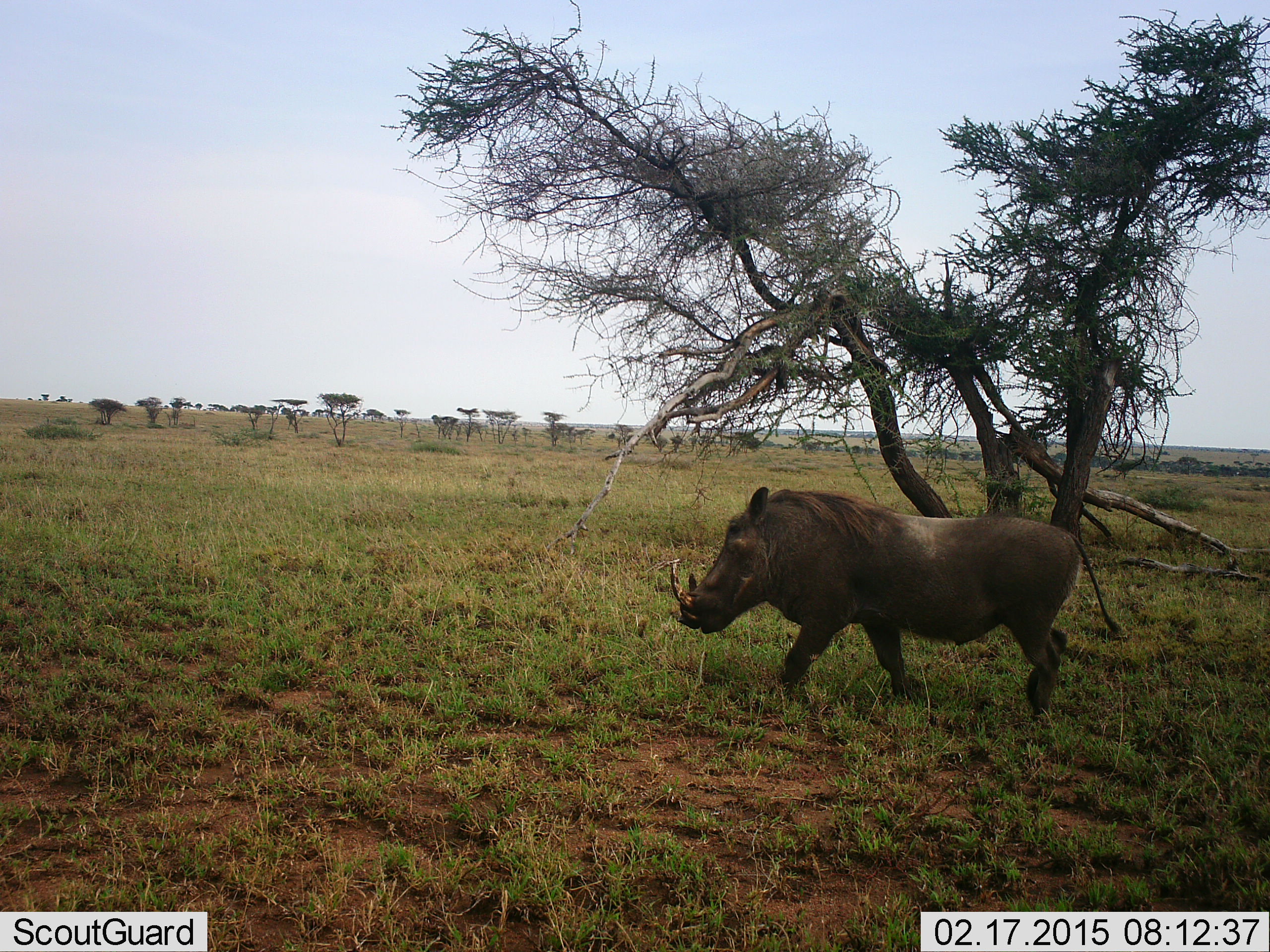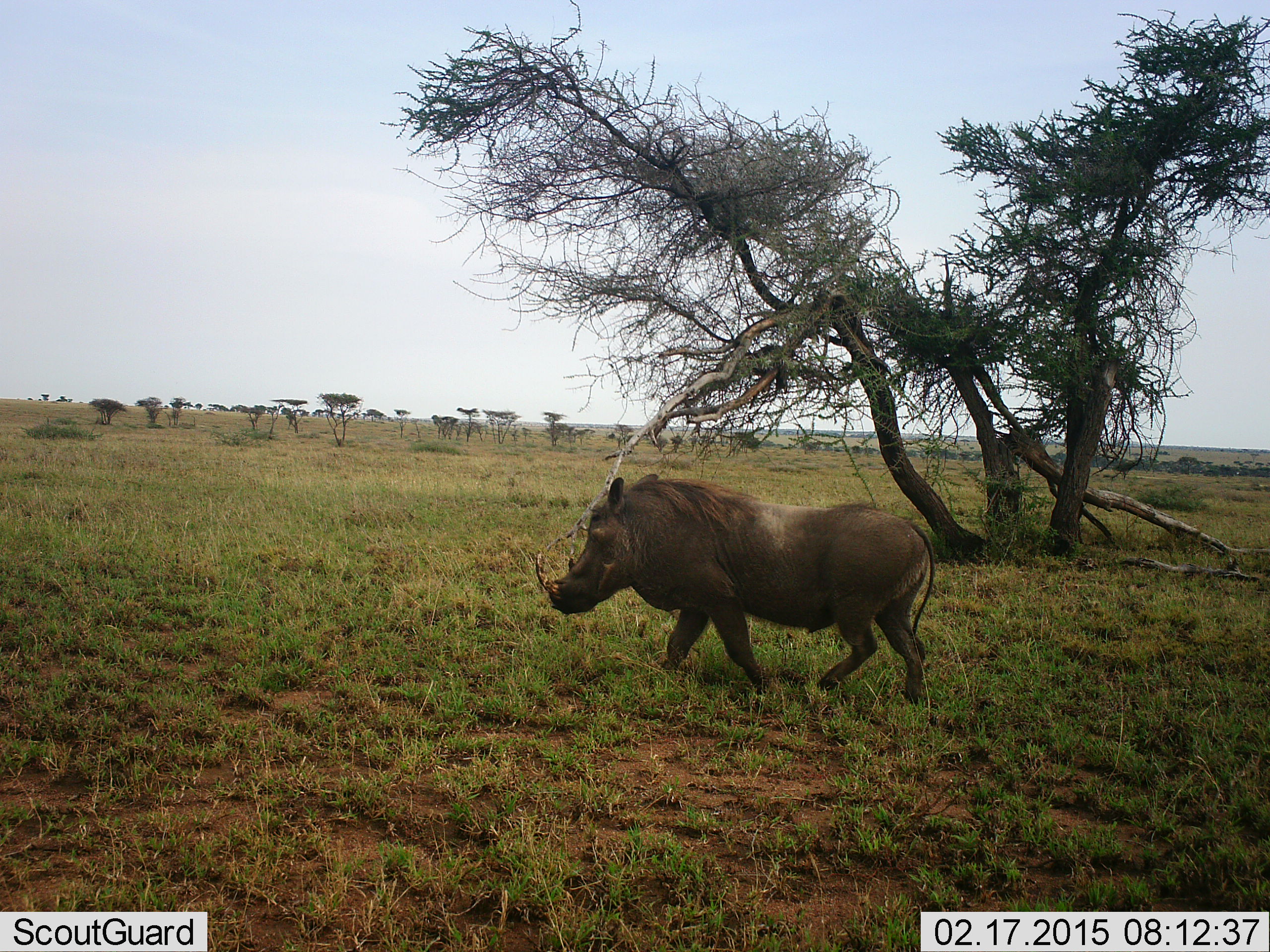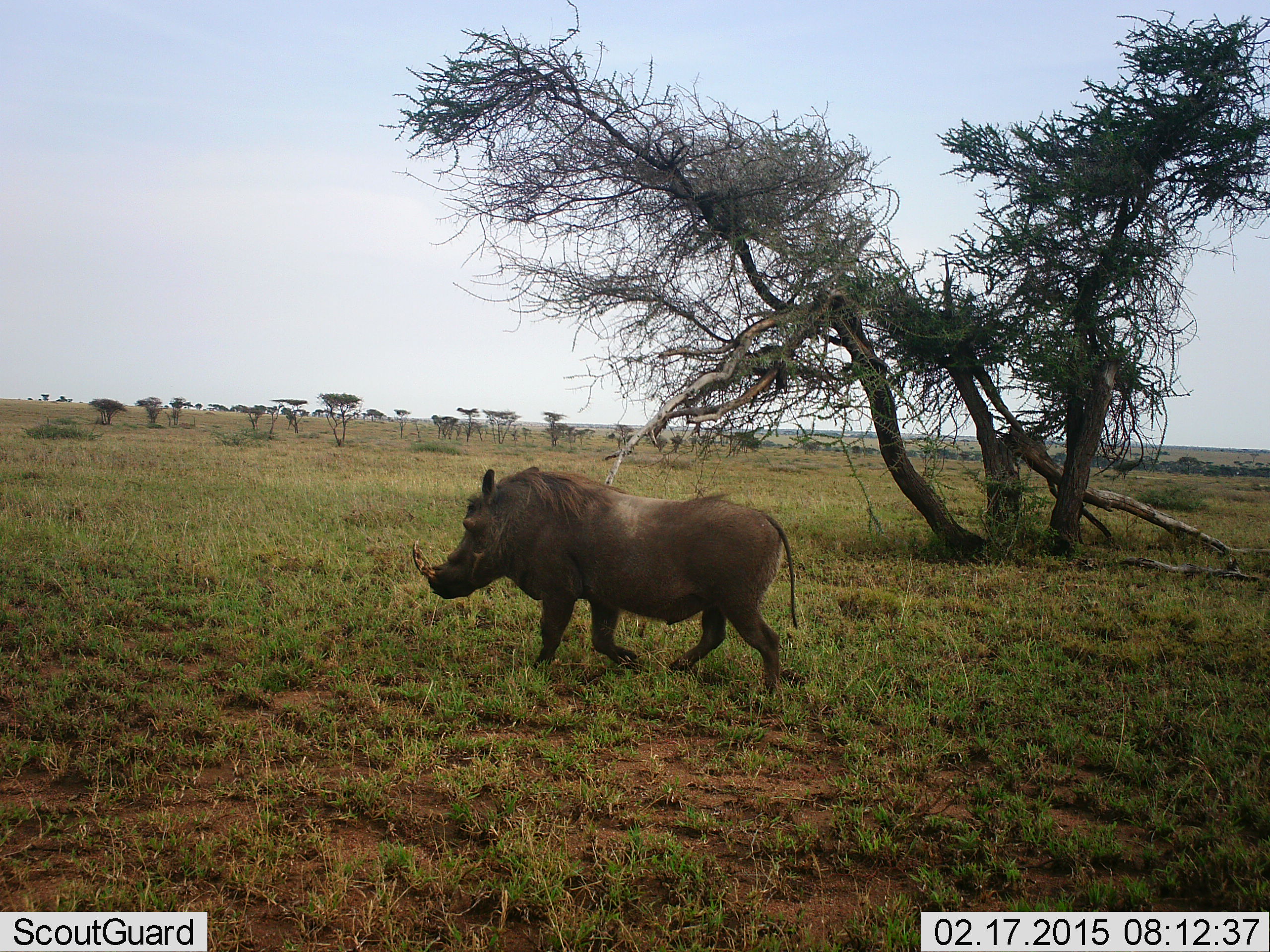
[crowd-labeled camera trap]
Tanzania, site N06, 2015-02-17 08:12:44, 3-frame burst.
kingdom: Animalia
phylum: Chordata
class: Mammalia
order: Artiodactyla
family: Suidae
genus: Phacochoerus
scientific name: Phacochoerus africanus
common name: warthog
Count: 1.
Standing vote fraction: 20%.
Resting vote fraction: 0%.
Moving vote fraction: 90%.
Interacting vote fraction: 0%.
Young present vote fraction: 0%.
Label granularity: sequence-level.